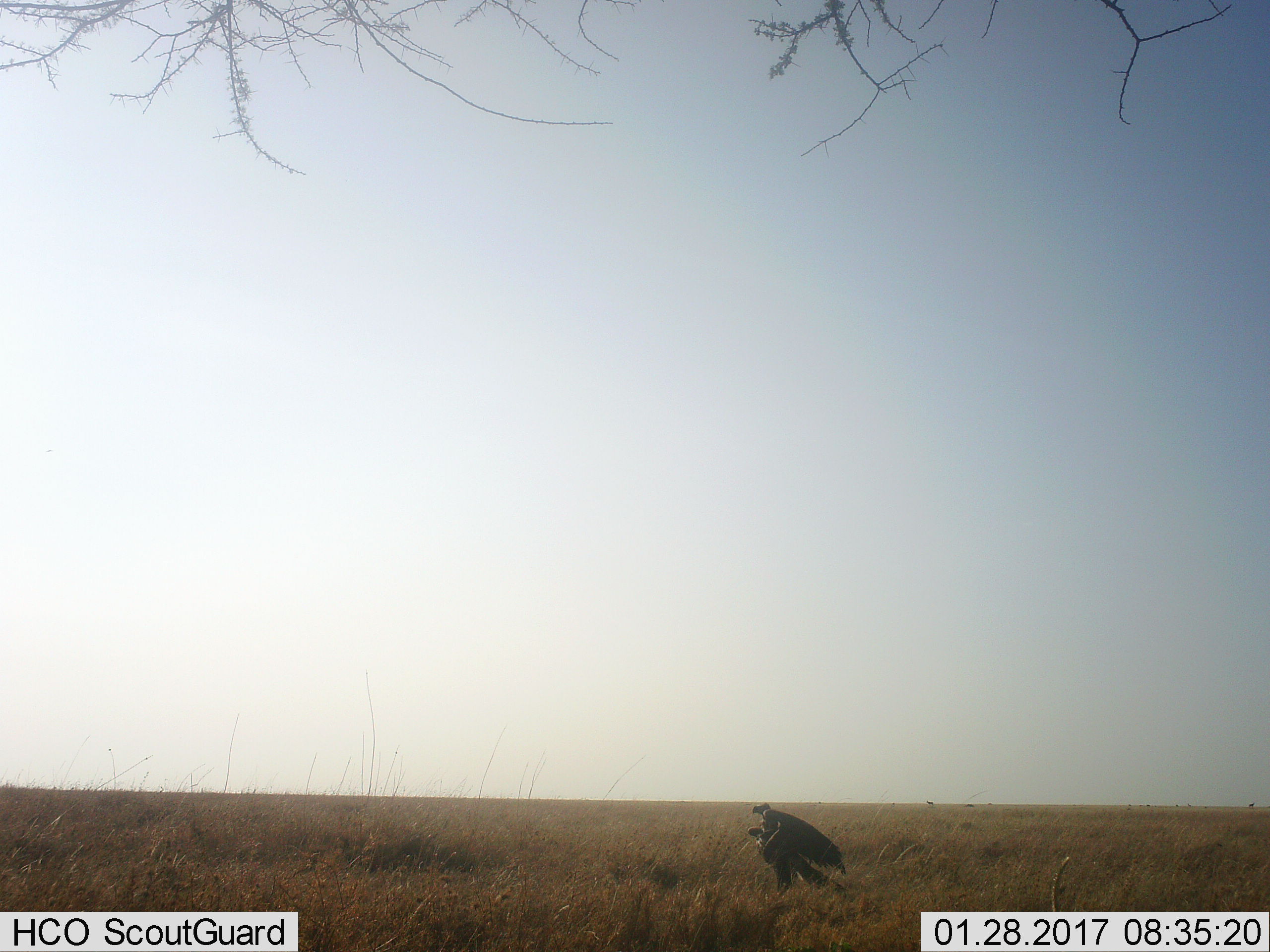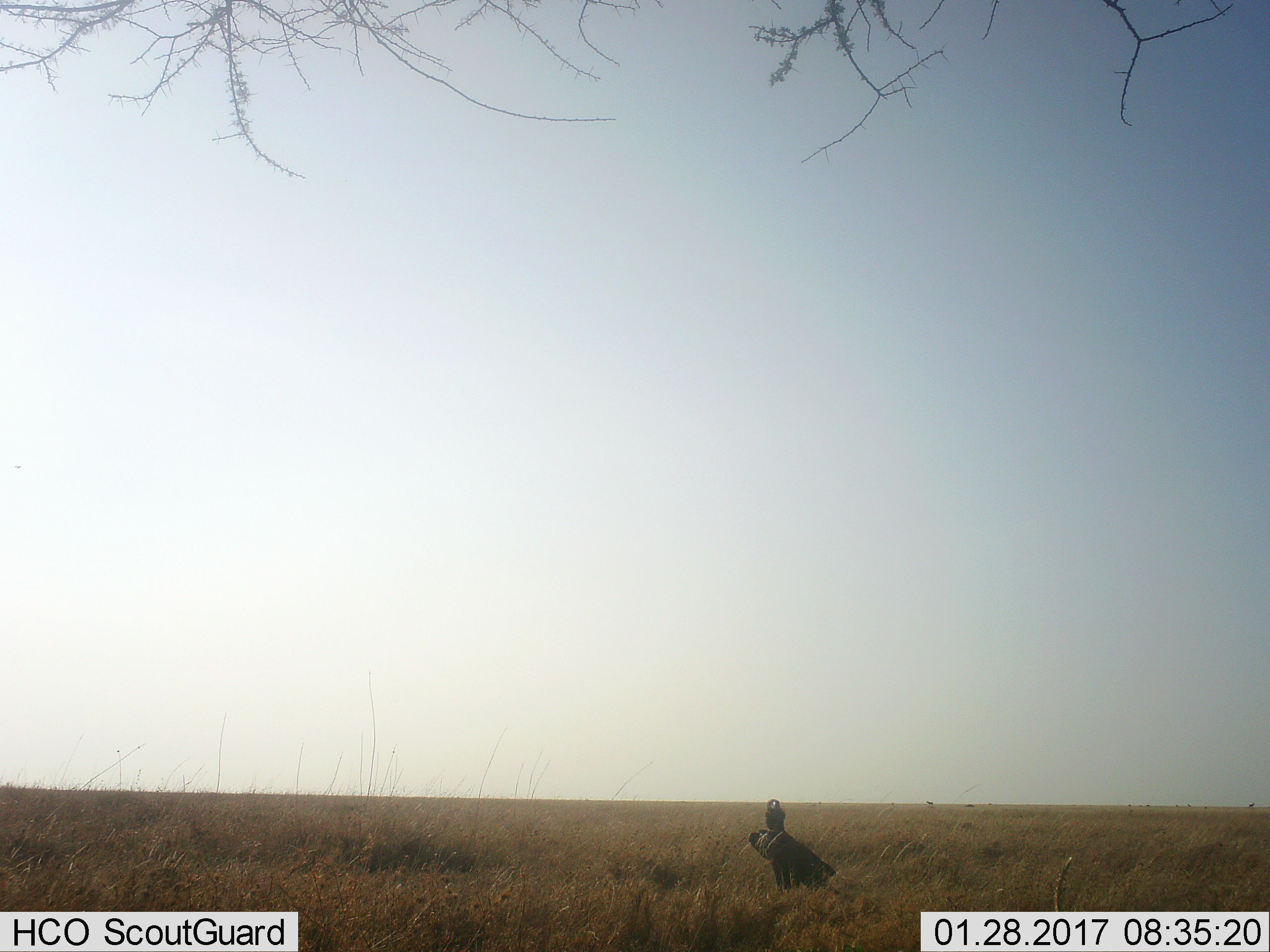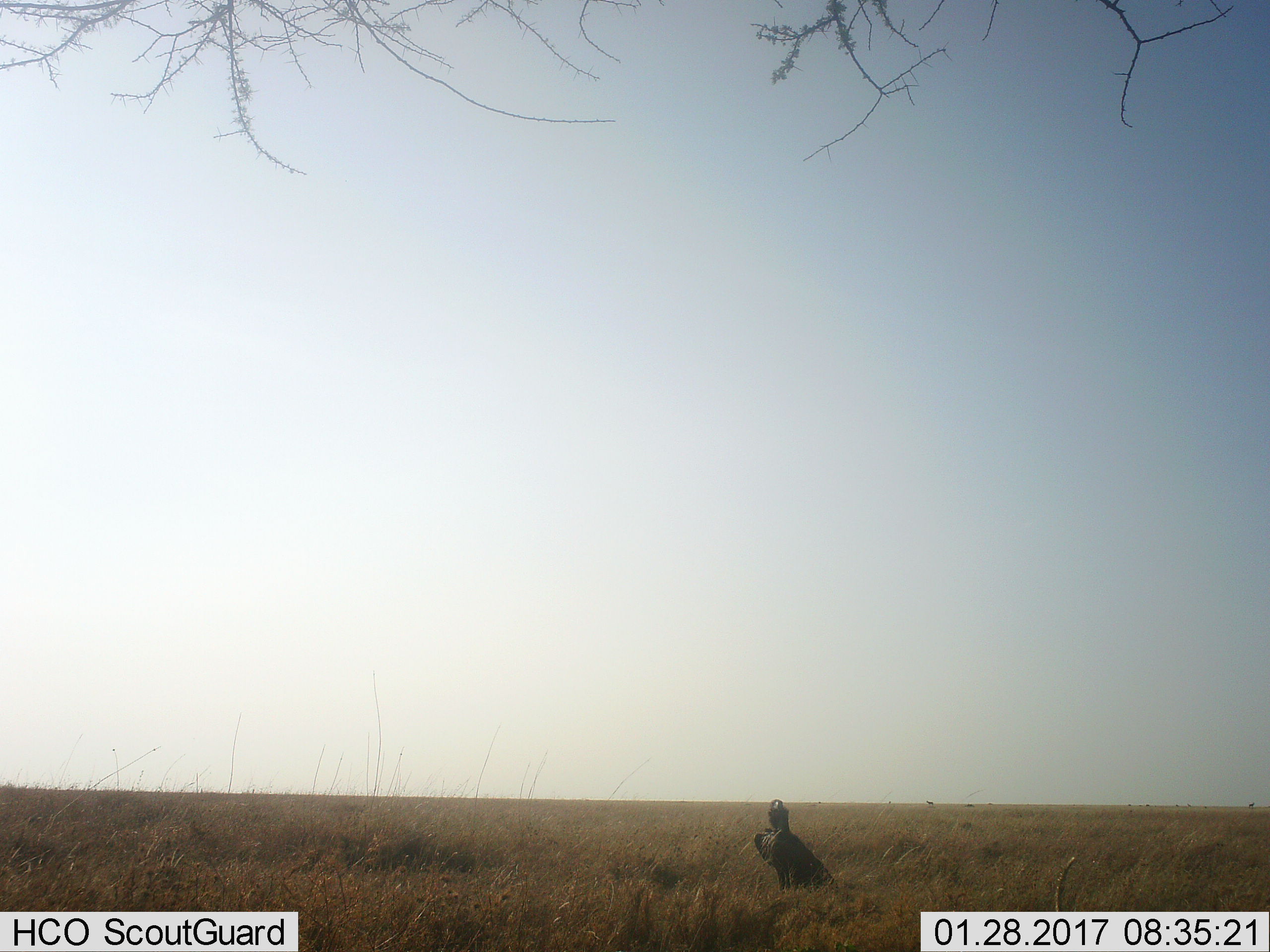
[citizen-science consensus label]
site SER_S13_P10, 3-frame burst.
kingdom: Animalia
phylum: Chordata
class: Aves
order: Accipitriformes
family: Accipitridae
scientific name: Accipitridae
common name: vulture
Vulture (Accipitridae), count 2. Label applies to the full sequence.